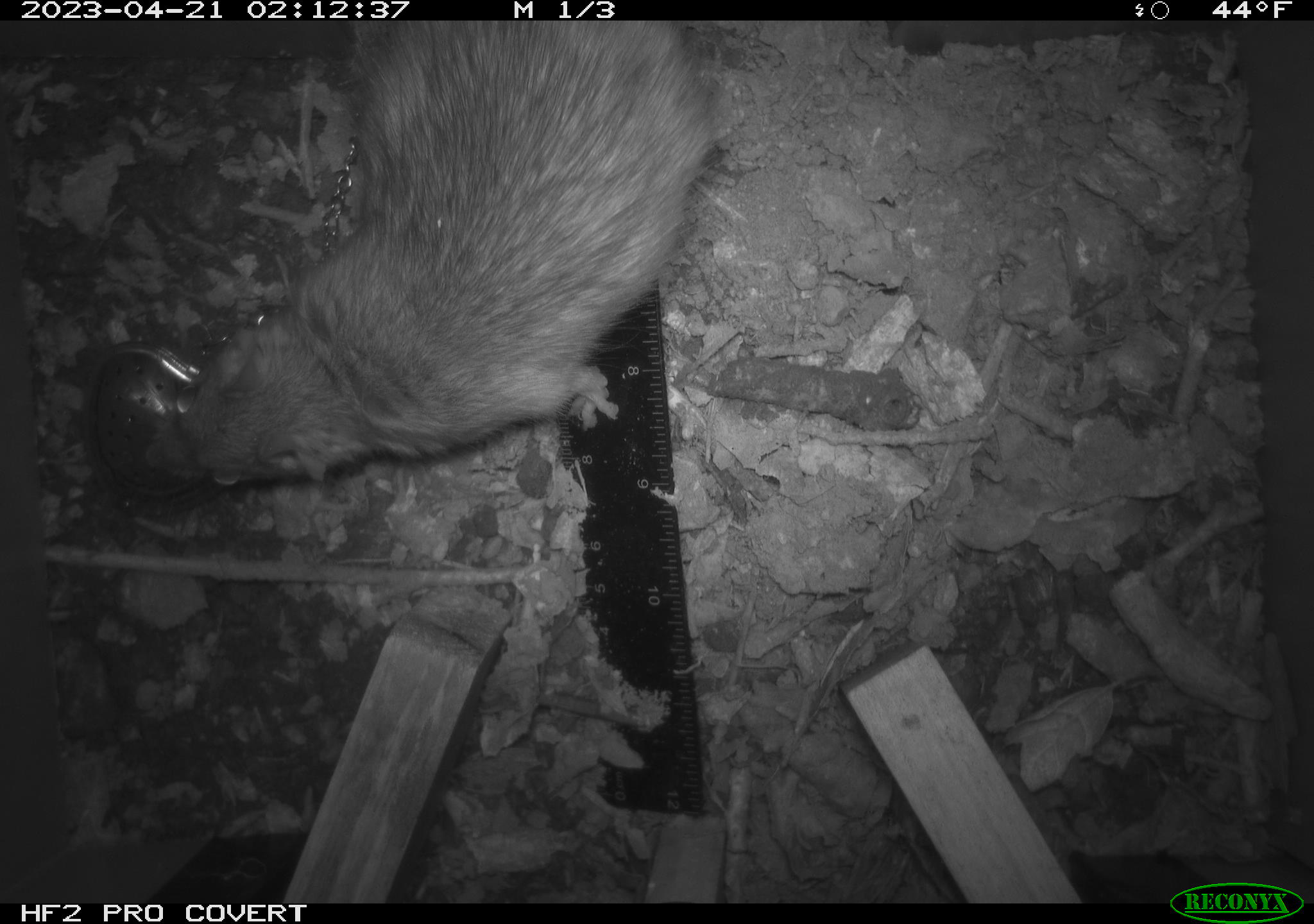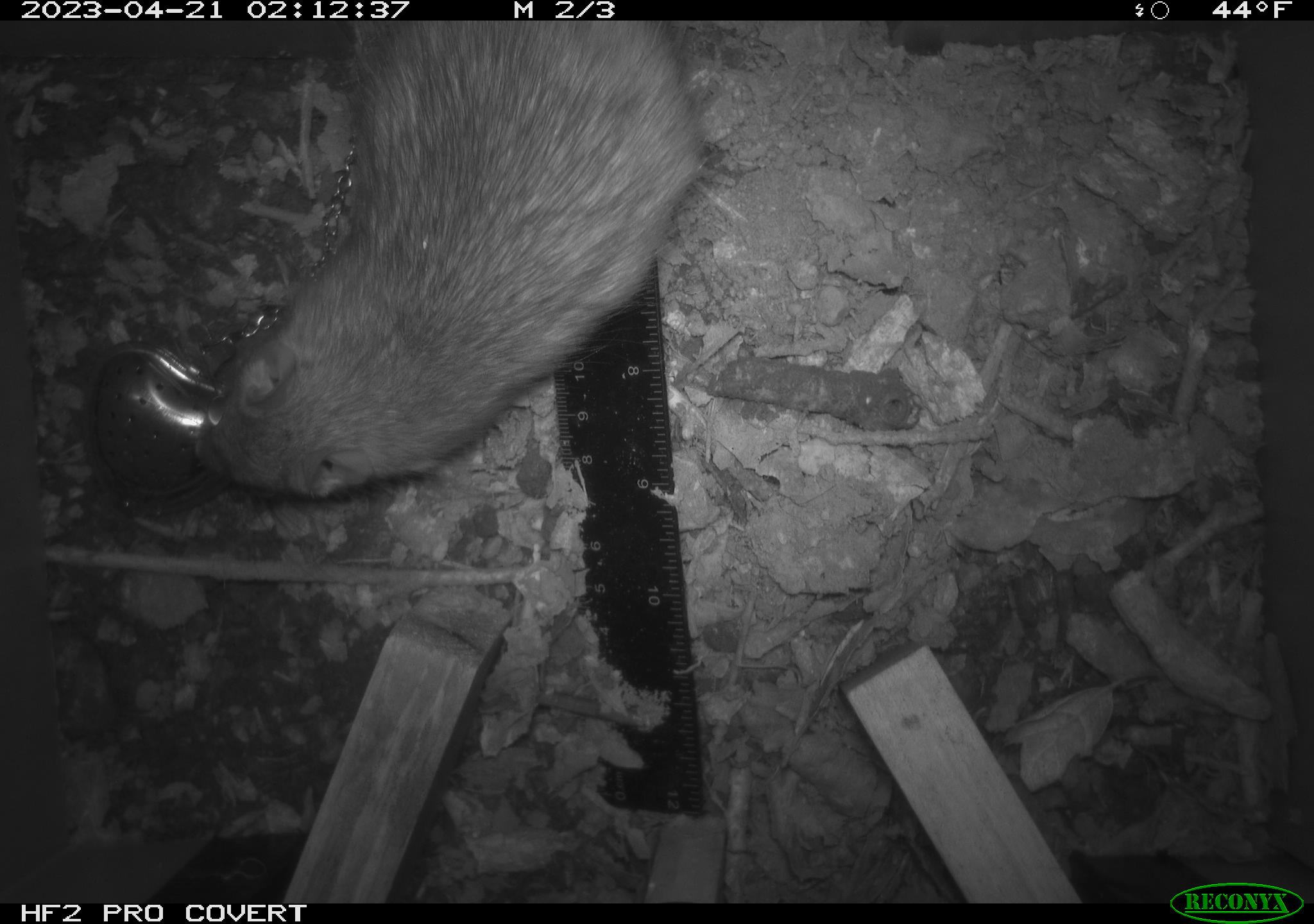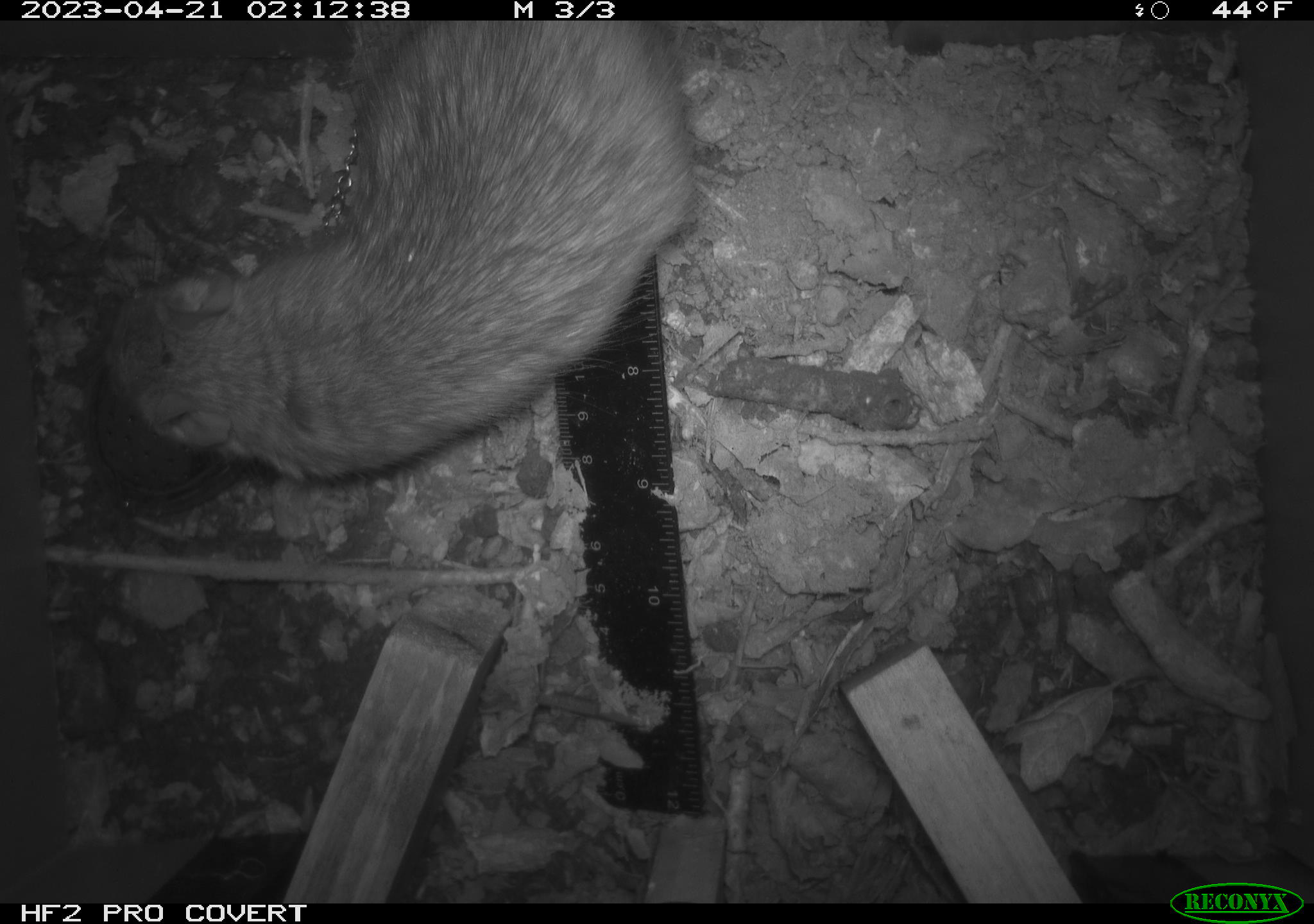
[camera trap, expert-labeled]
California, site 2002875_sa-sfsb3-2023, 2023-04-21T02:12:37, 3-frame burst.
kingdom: Animalia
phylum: Chordata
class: Mammalia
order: Rodentia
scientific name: Rodentia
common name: mouse species